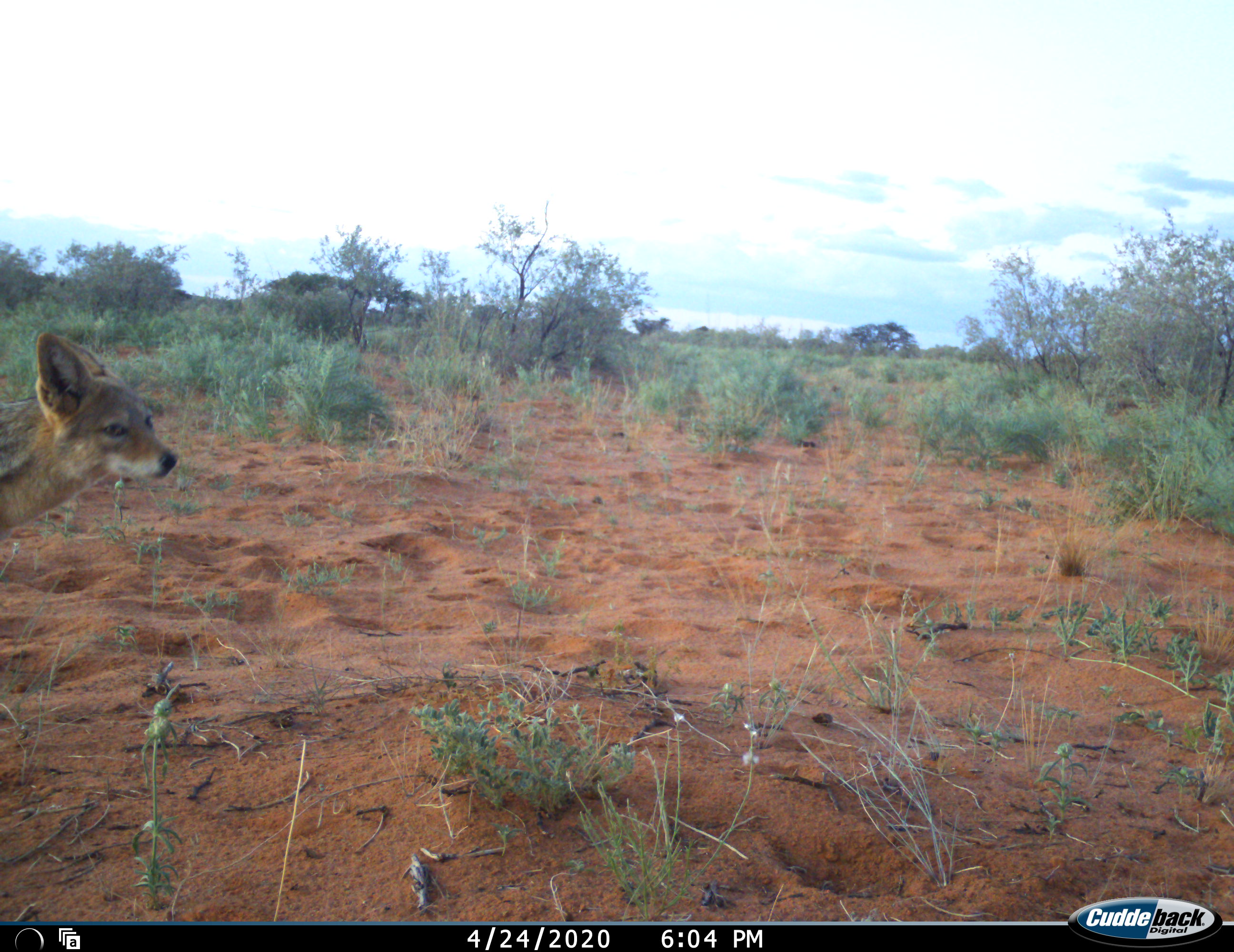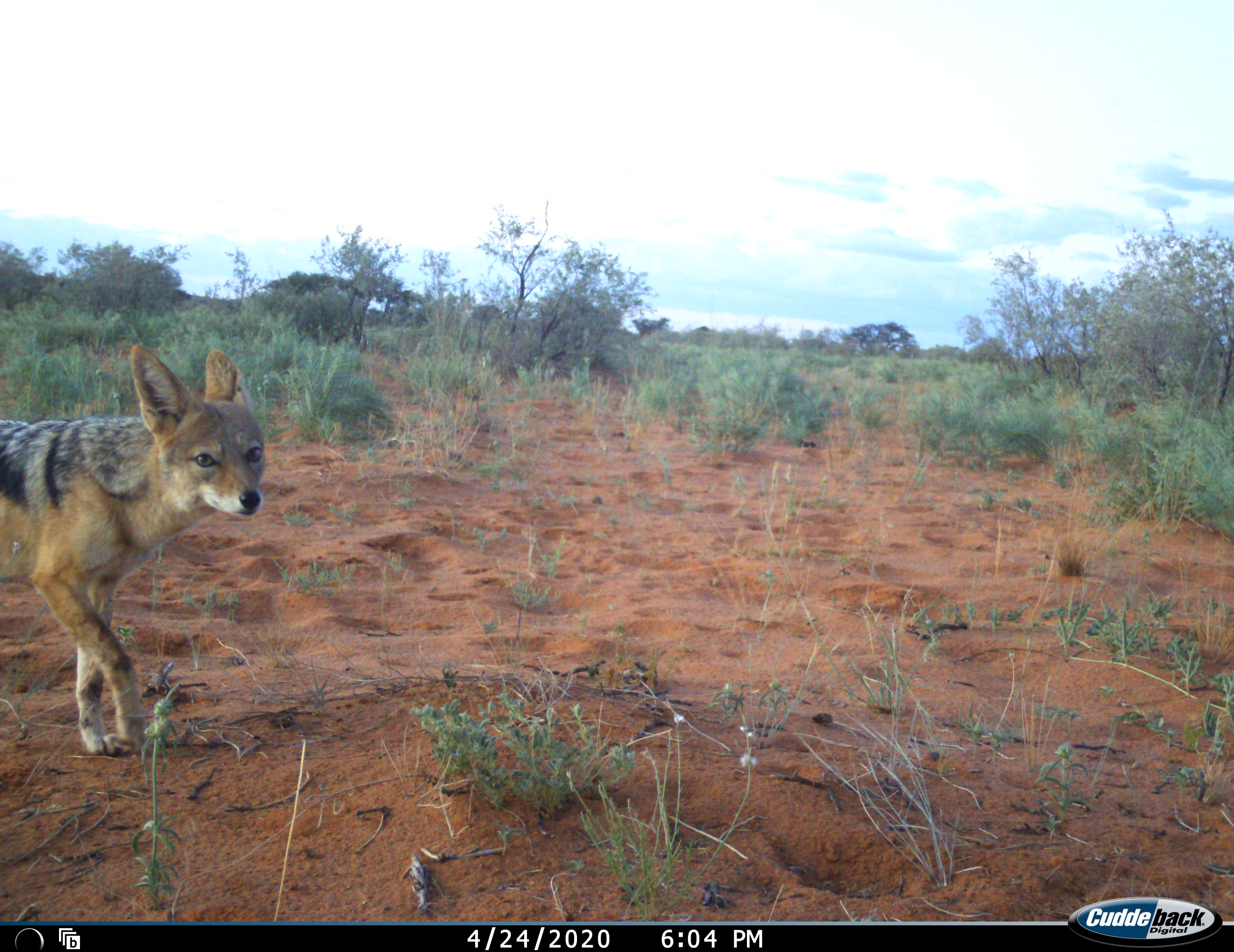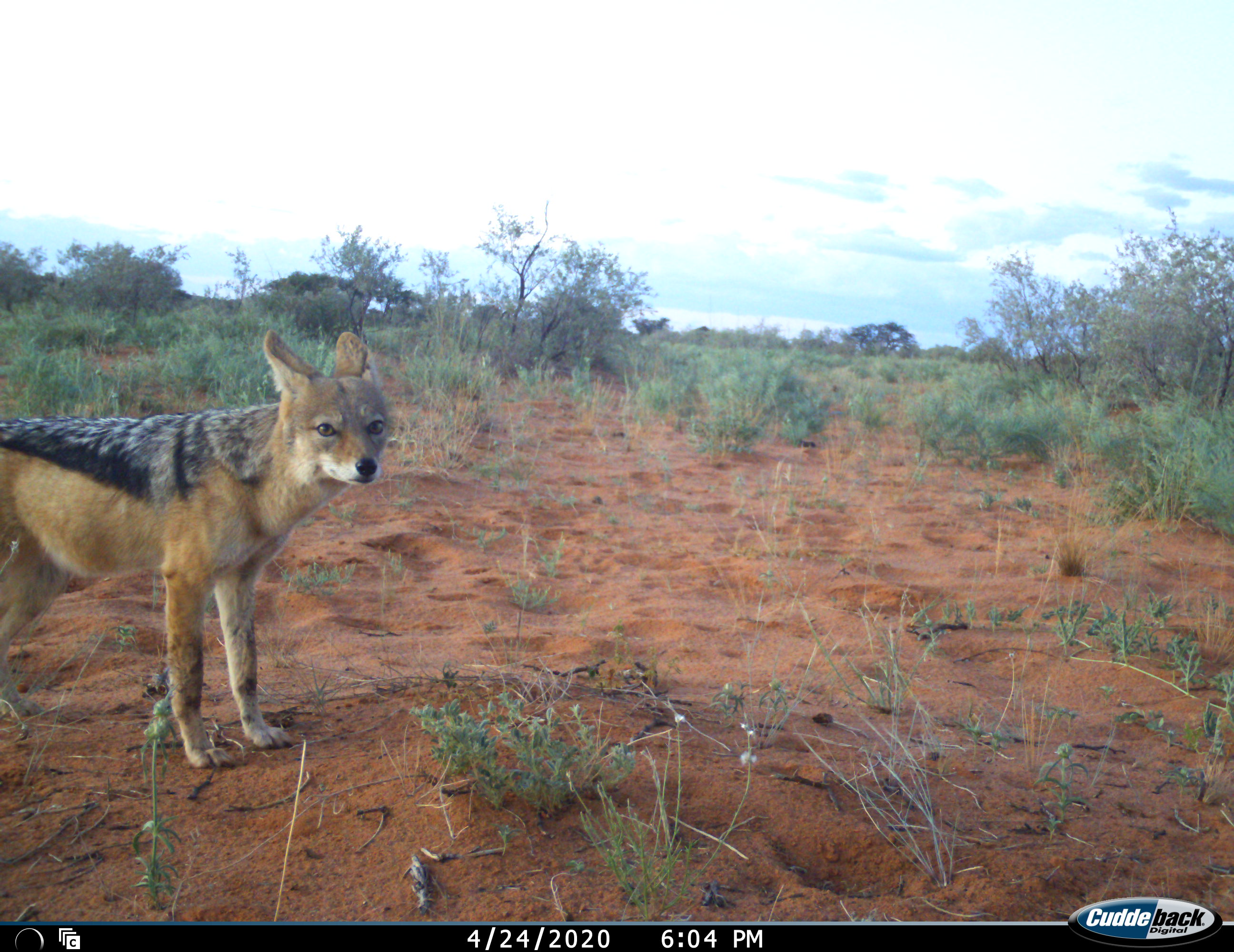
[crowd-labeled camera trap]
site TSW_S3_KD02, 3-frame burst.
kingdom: Animalia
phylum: Chordata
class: Mammalia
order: Carnivora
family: Canidae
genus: Lupulella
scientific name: Lupulella mesomelas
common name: black-backed jackal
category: jackalblackbacked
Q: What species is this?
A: Jackalblackbacked (black-backed jackal) (Lupulella mesomelas).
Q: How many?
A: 1.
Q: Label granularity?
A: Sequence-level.